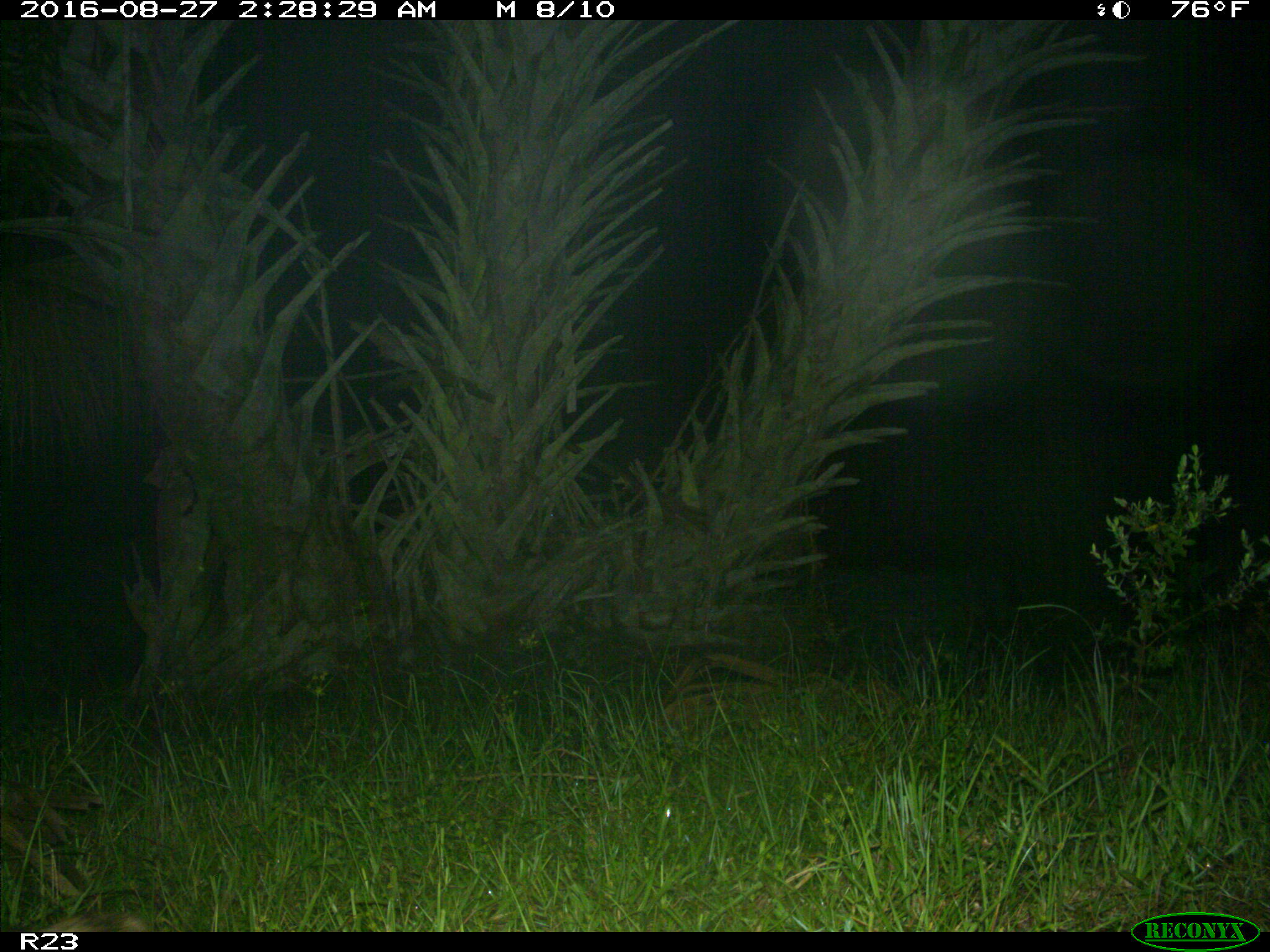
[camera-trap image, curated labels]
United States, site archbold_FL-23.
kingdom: Animalia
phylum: Chordata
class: Mammalia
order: Carnivora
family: Procyonidae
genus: Procyon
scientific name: Procyon lotor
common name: common raccoon